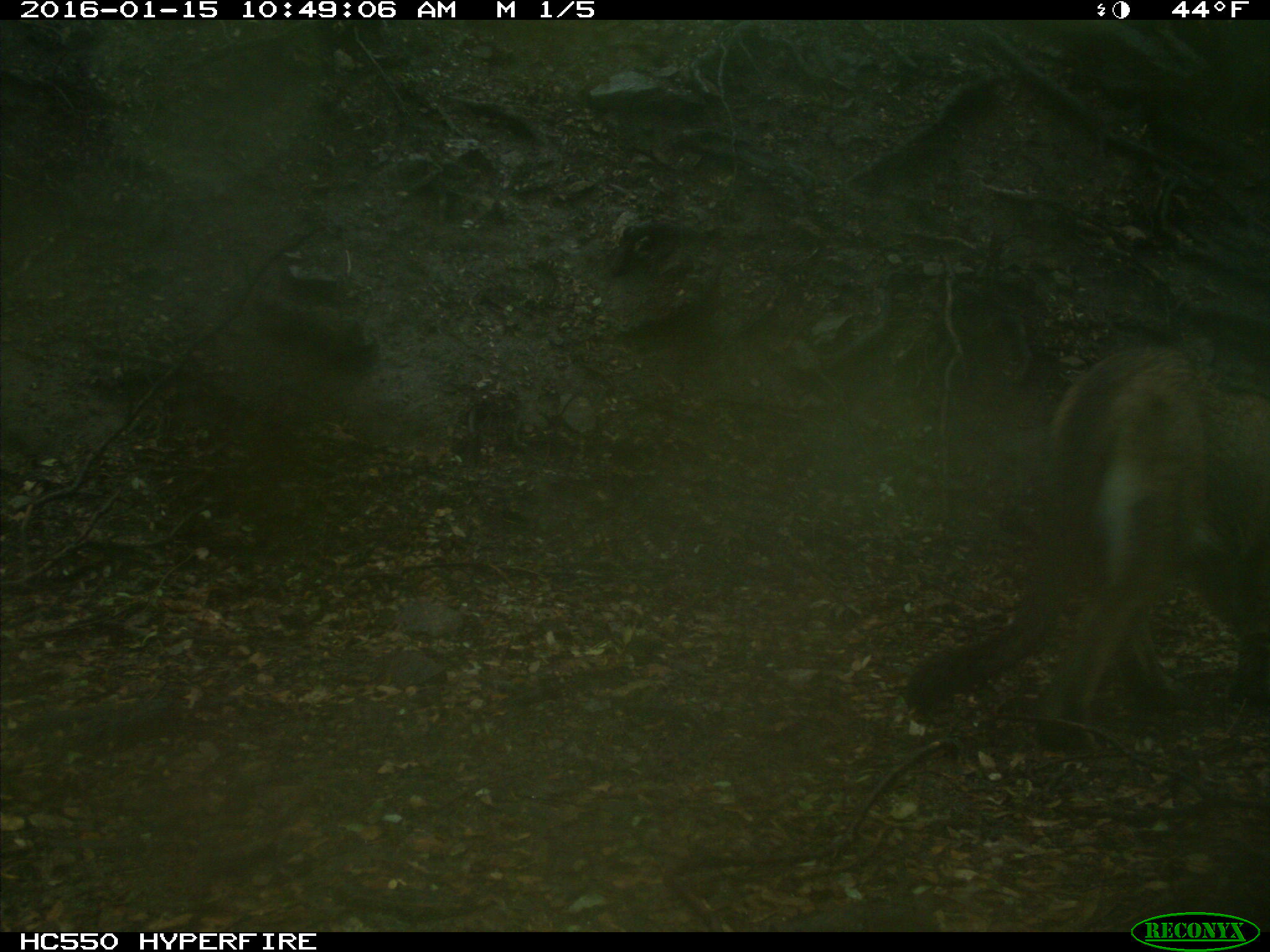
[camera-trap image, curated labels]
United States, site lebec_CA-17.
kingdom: Animalia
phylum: Chordata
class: Mammalia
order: Carnivora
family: Felidae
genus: Puma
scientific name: Puma concolor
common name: mountain lion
Puma concolor (mountain lion).